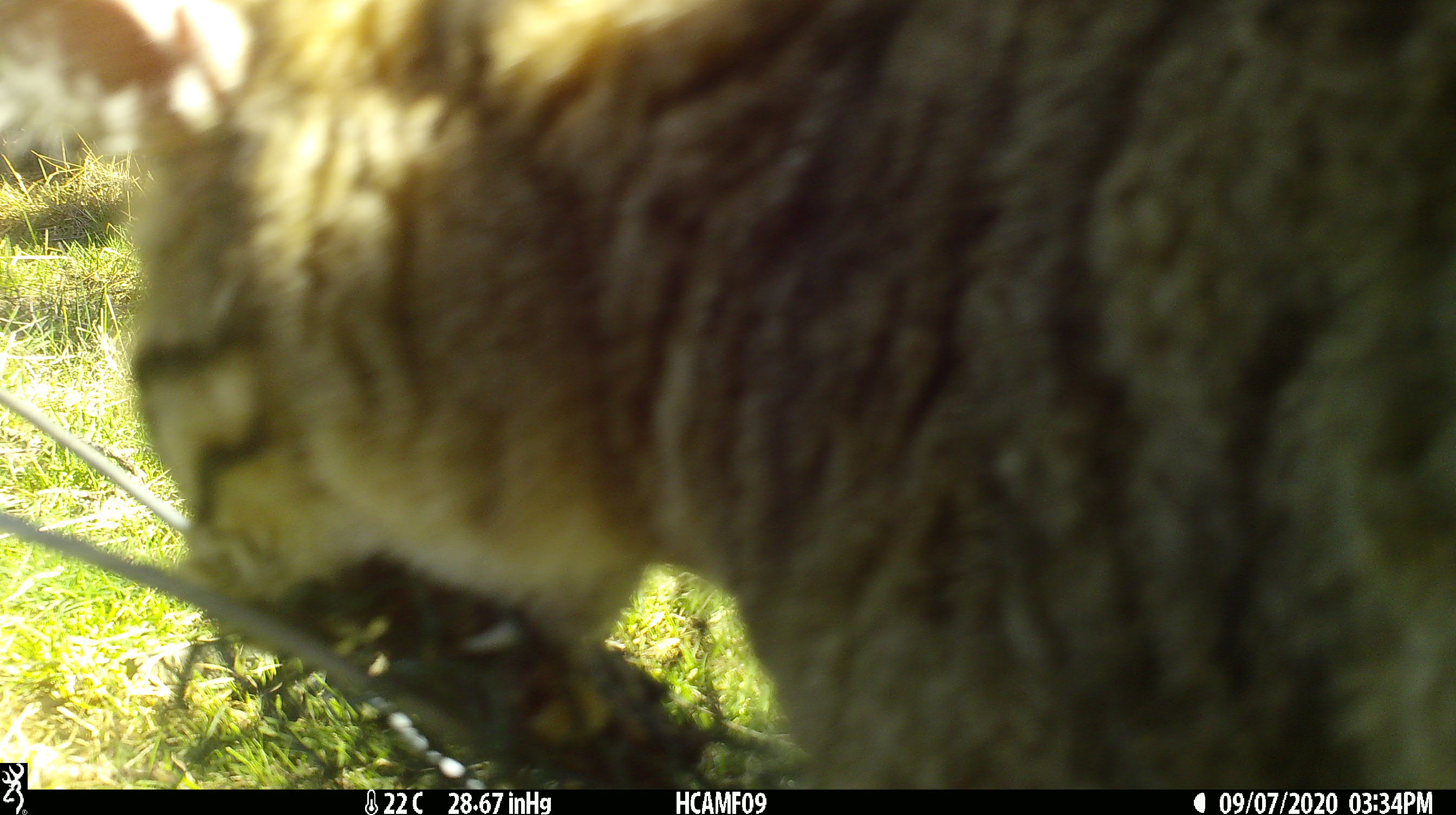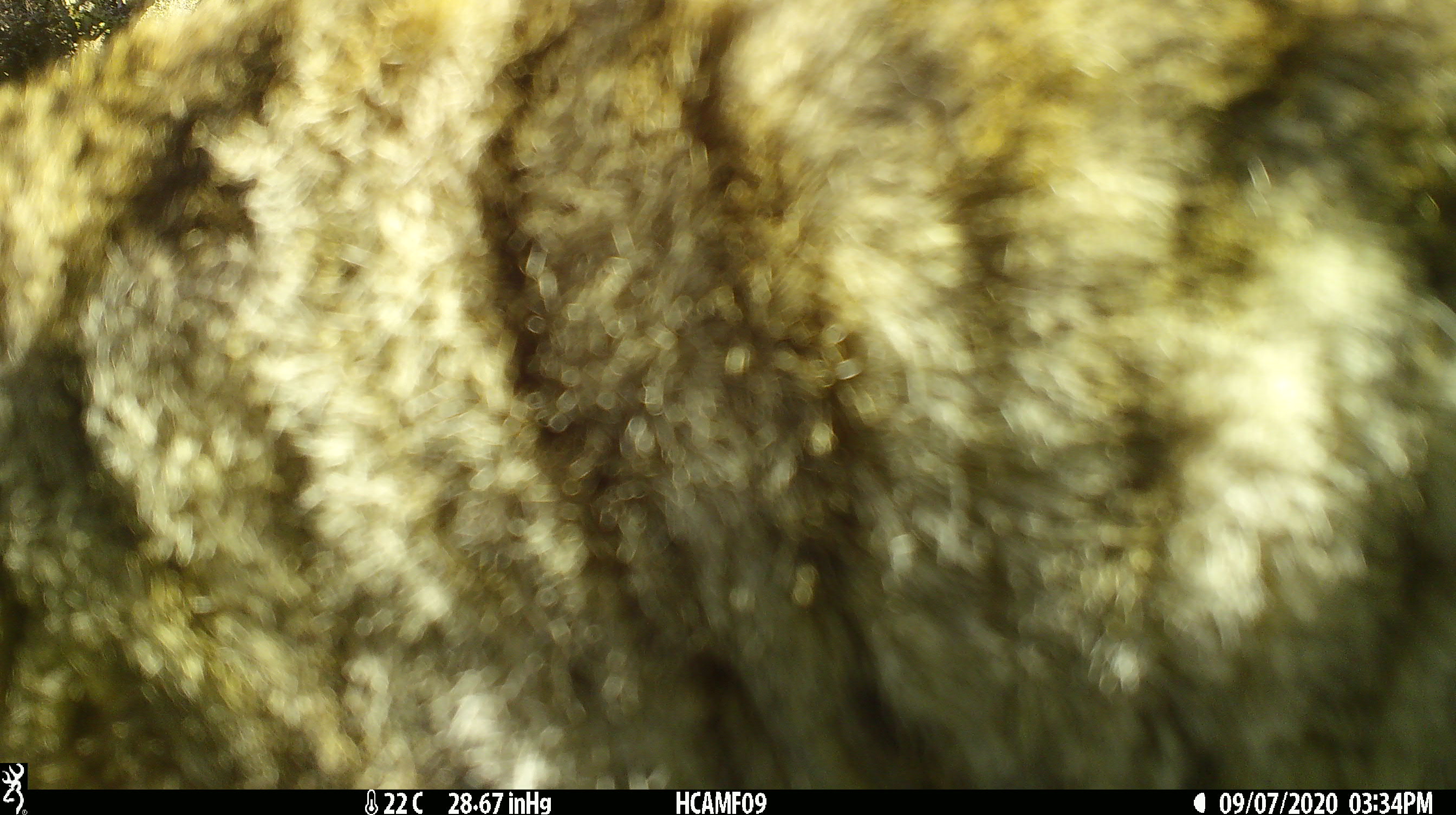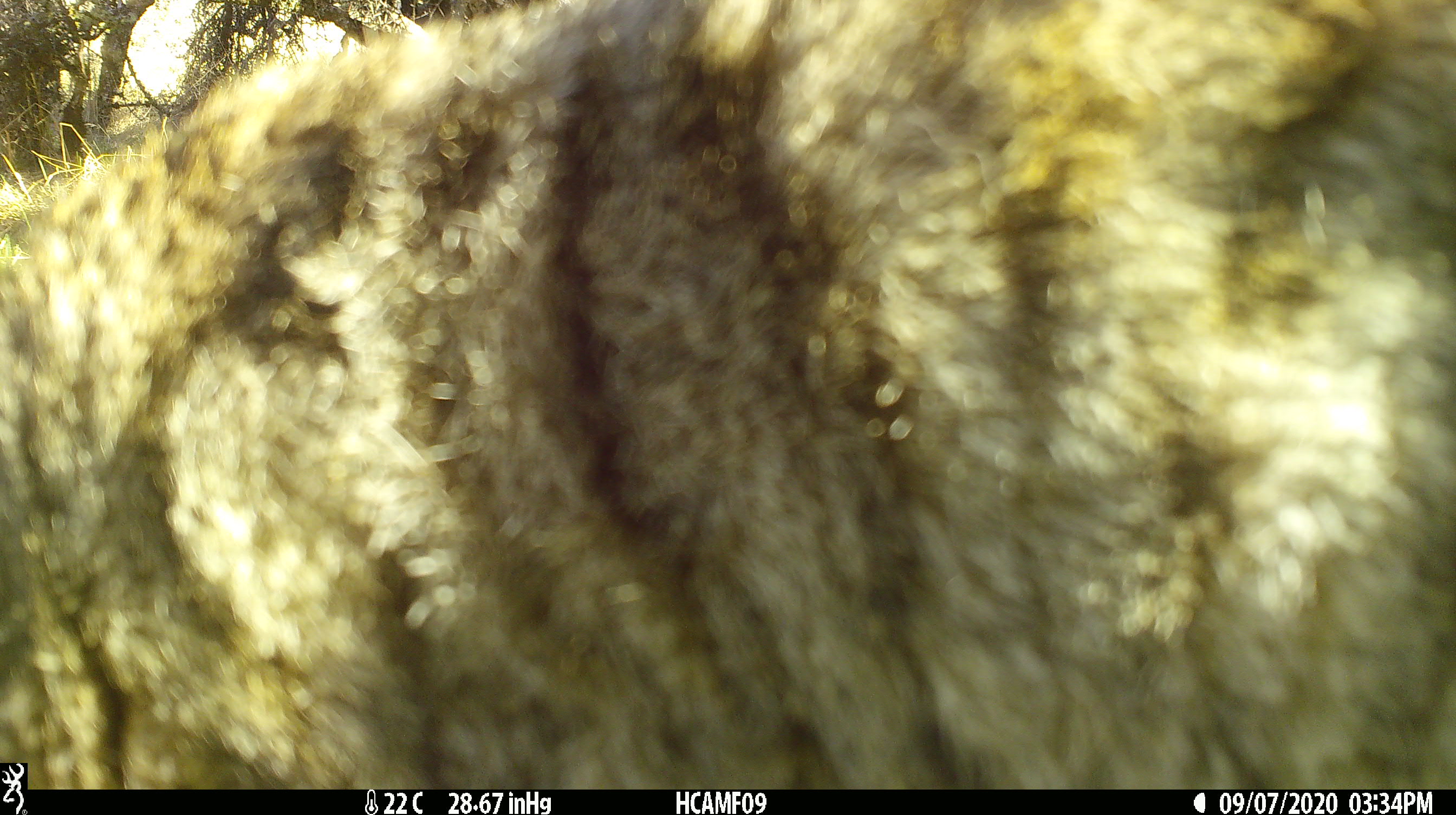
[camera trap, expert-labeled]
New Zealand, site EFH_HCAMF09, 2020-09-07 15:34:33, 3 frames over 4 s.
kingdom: Animalia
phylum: Chordata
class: Mammalia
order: Carnivora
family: Felidae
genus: Felis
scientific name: Felis catus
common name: domestic cat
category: cat